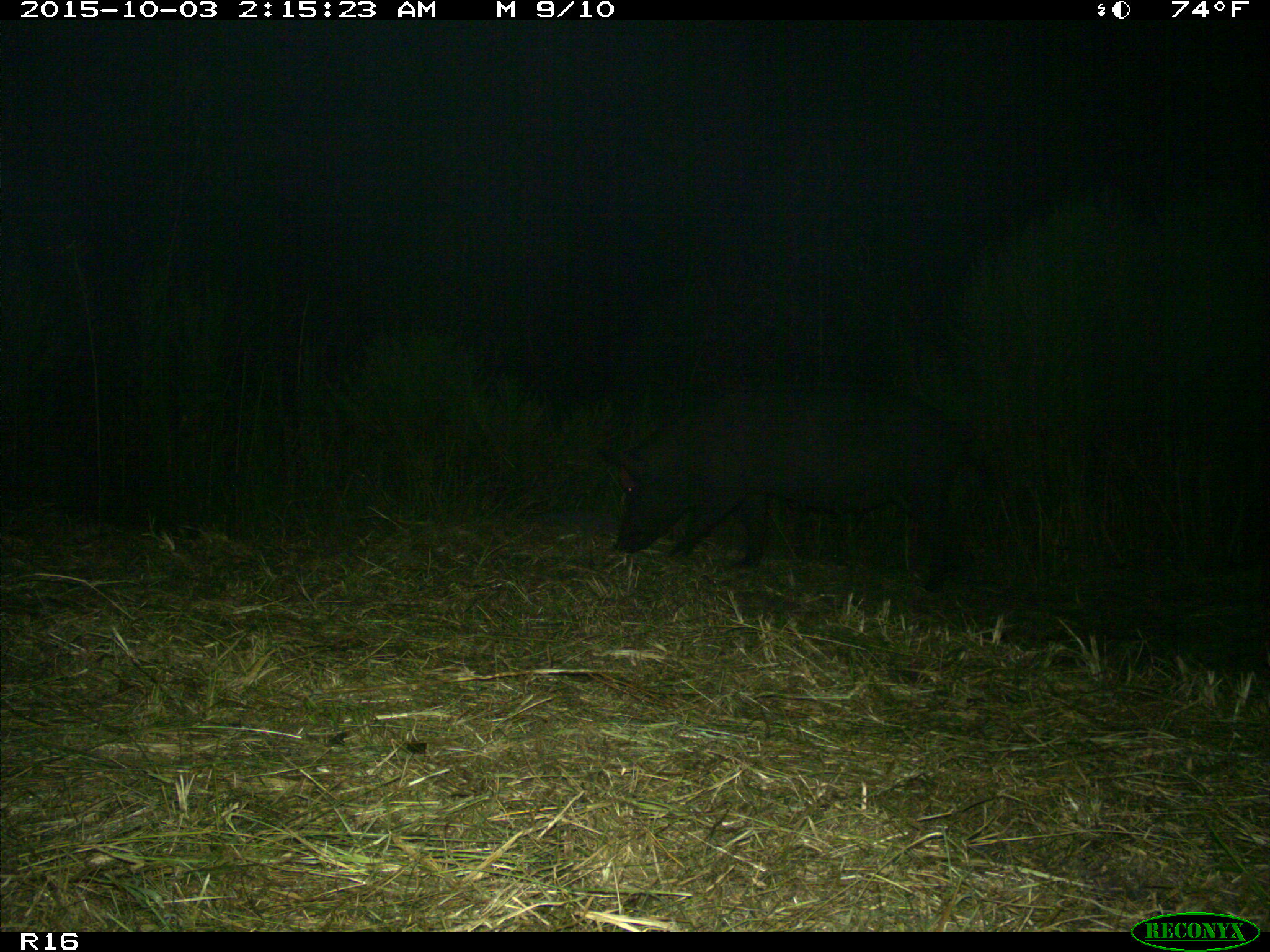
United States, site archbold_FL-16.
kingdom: Animalia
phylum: Chordata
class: Mammalia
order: Artiodactyla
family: Suidae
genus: Sus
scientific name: Sus scrofa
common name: wild boar